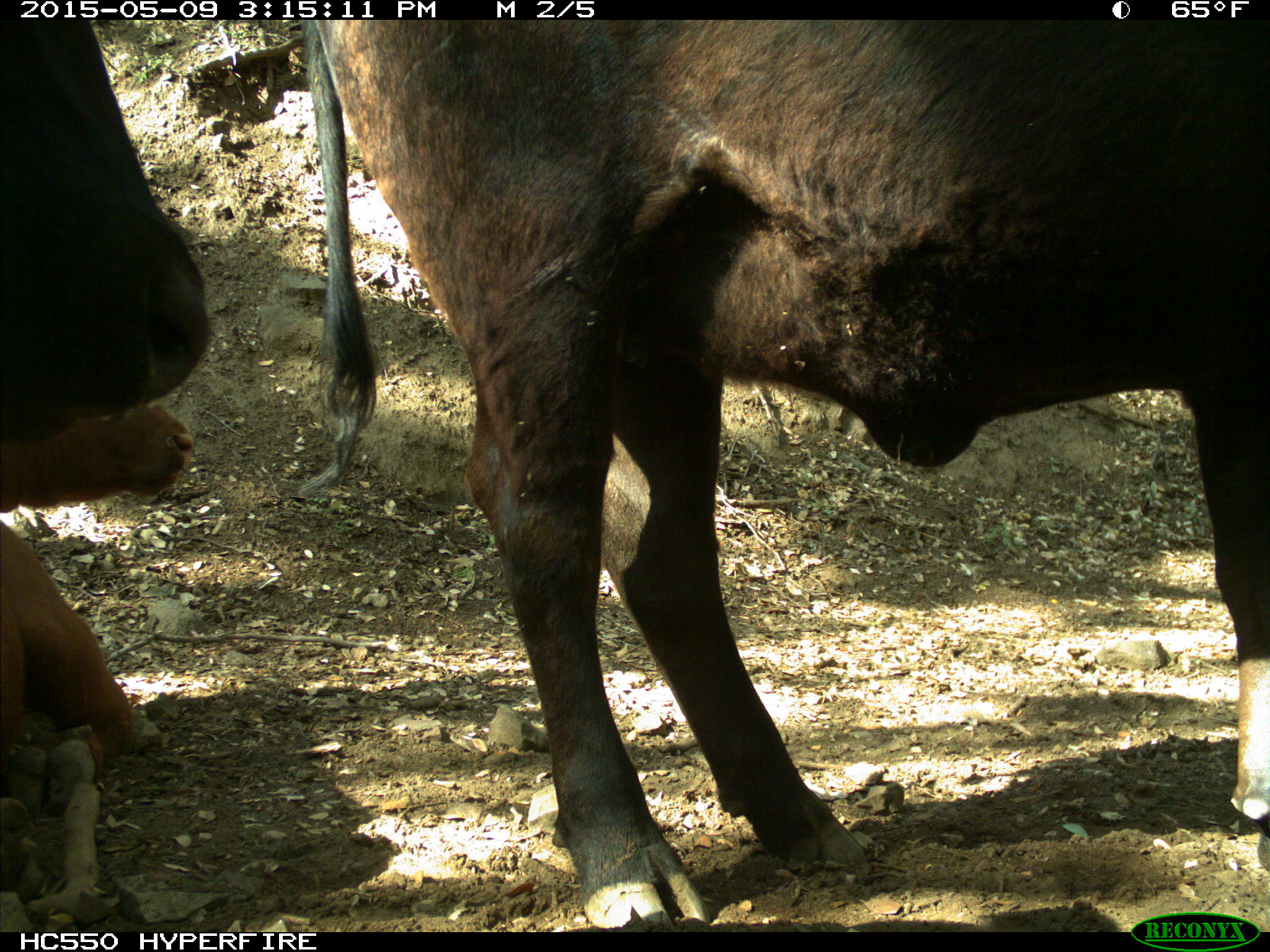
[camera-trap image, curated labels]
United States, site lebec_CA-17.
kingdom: Animalia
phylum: Chordata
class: Mammalia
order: Artiodactyla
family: Bovidae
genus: Bos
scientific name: Bos taurus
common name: domestic cow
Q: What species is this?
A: Bos taurus (domestic cow).